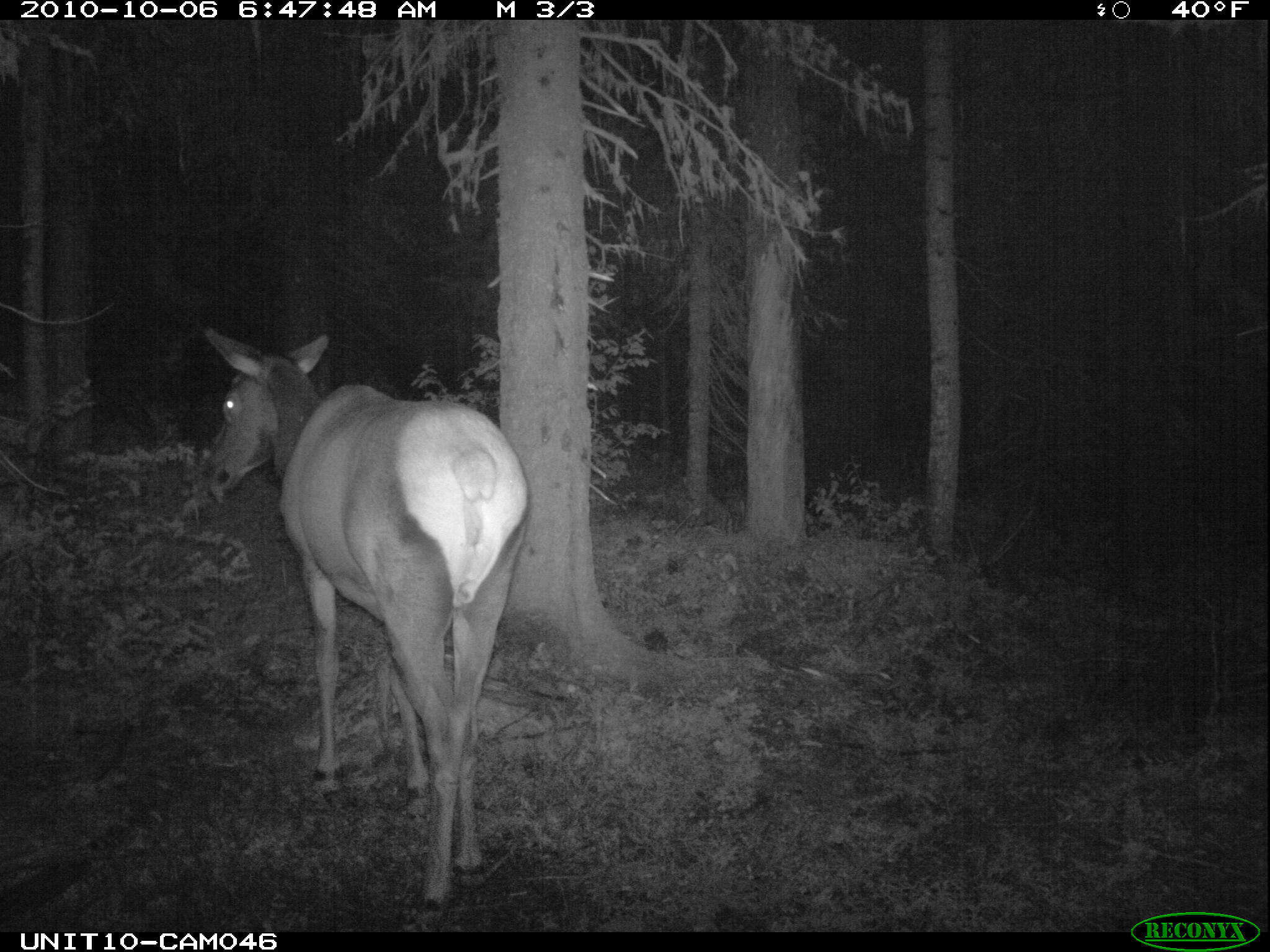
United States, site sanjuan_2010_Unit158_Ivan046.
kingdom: Animalia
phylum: Chordata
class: Mammalia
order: Artiodactyla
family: Cervidae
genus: Cervus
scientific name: Cervus elaphus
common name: red deer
Cervus elaphus (red deer).